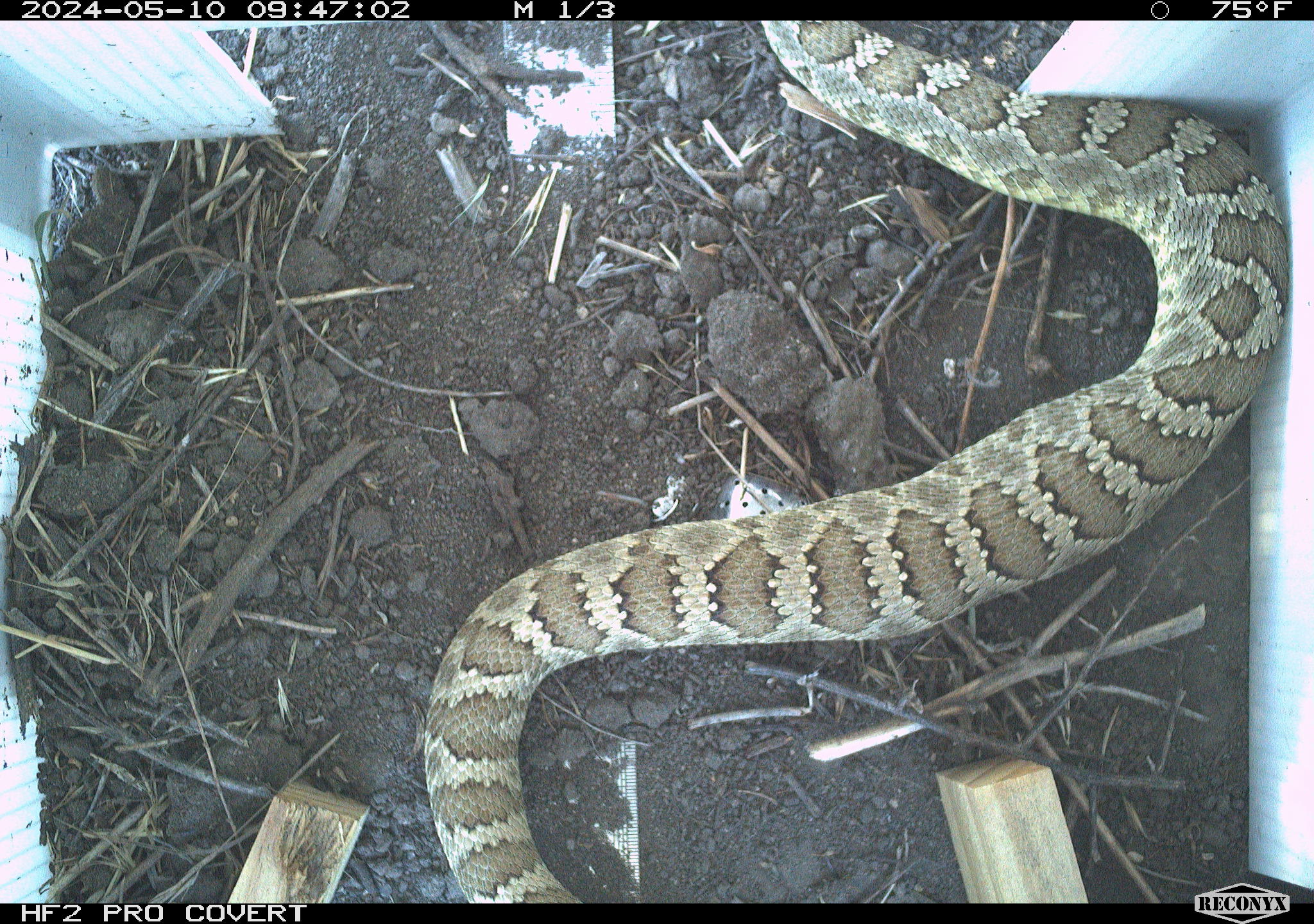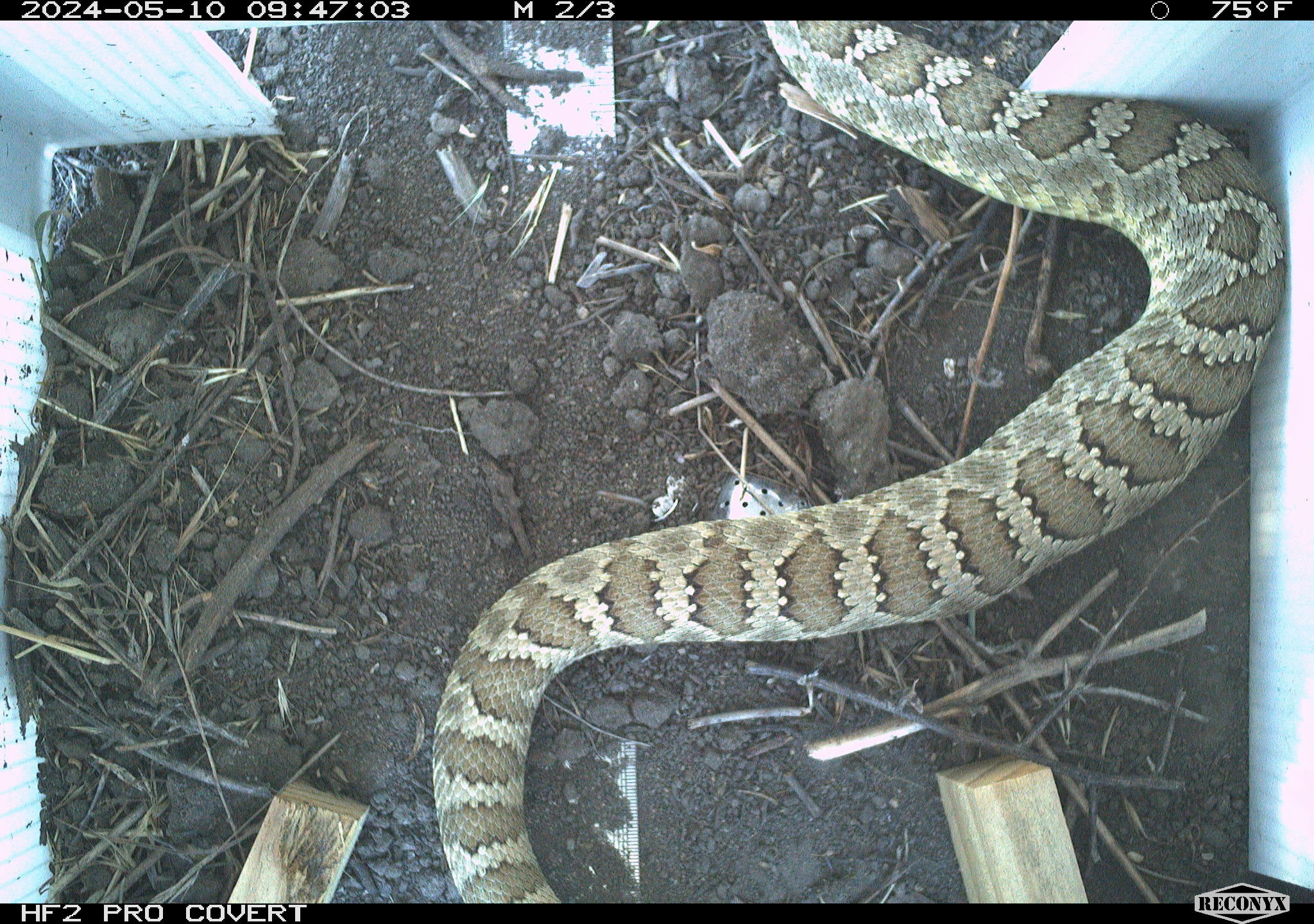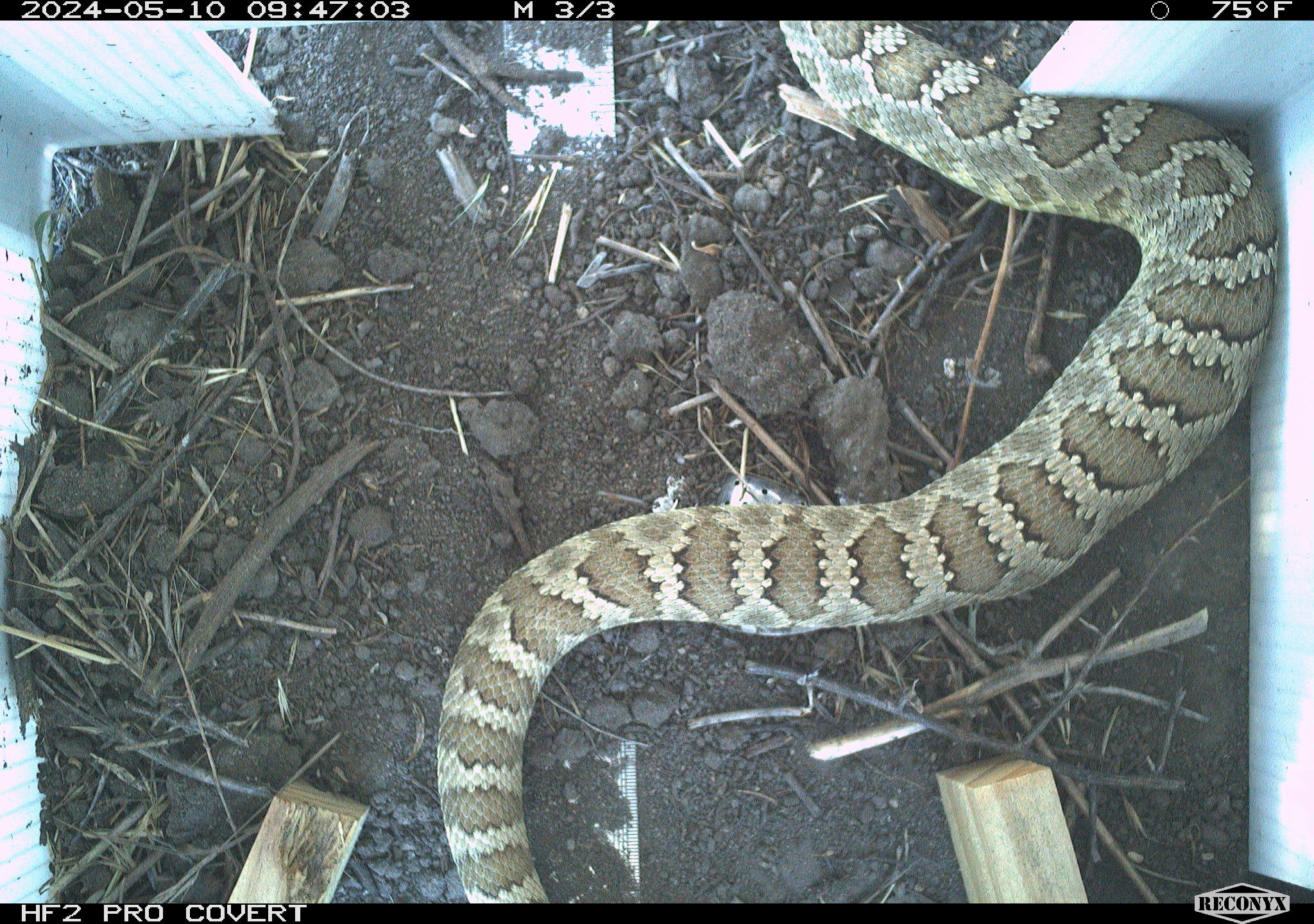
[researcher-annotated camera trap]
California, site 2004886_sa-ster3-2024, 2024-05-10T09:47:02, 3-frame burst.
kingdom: Animalia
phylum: Chordata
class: Reptilia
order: Squamata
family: Viperidae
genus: Crotalus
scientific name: Crotalus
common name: rattlers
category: crotalus species